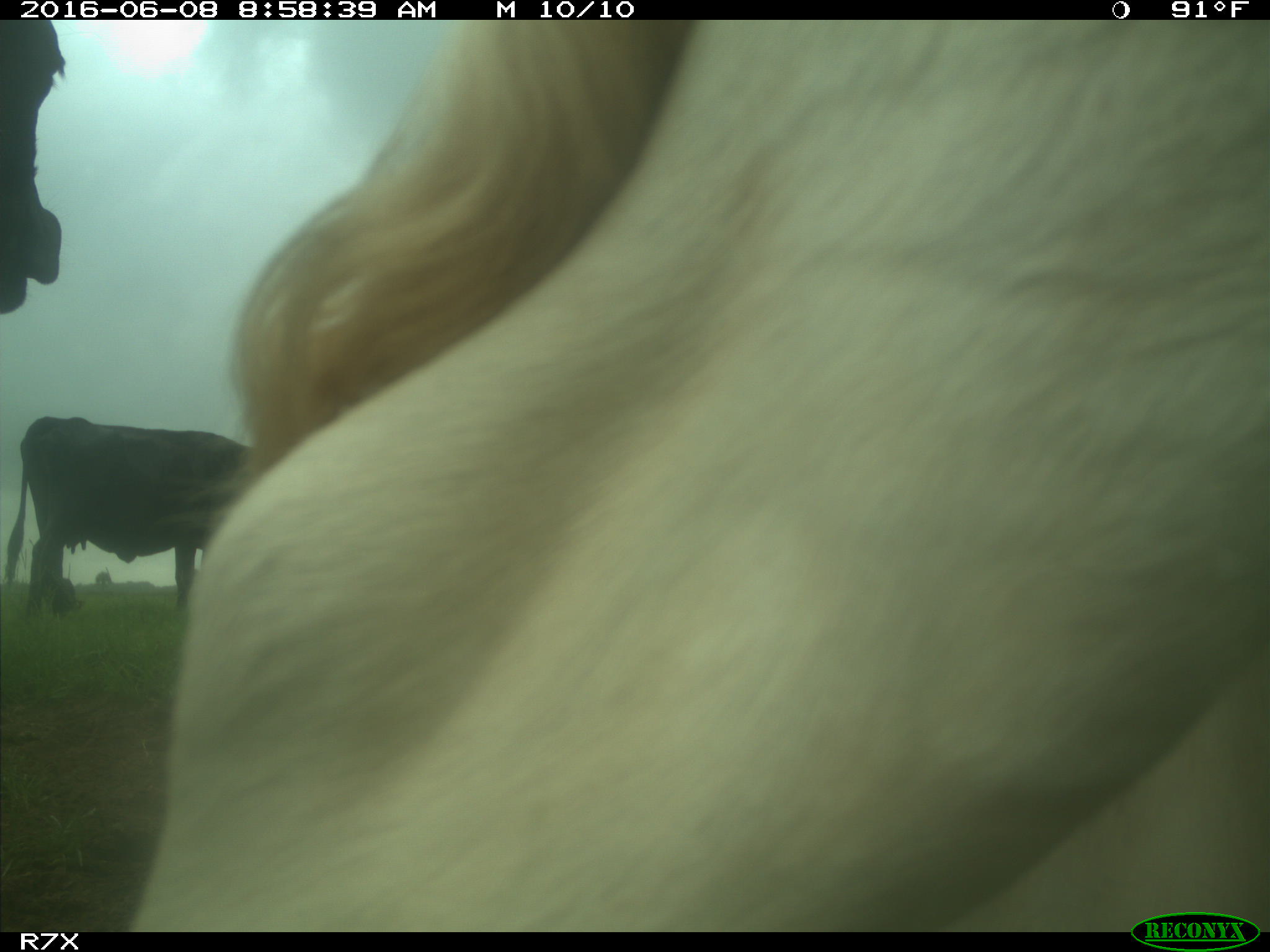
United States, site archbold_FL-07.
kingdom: Animalia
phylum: Chordata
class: Mammalia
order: Artiodactyla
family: Bovidae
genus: Bos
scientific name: Bos taurus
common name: domestic cow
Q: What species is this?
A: Bos taurus (domestic cow).